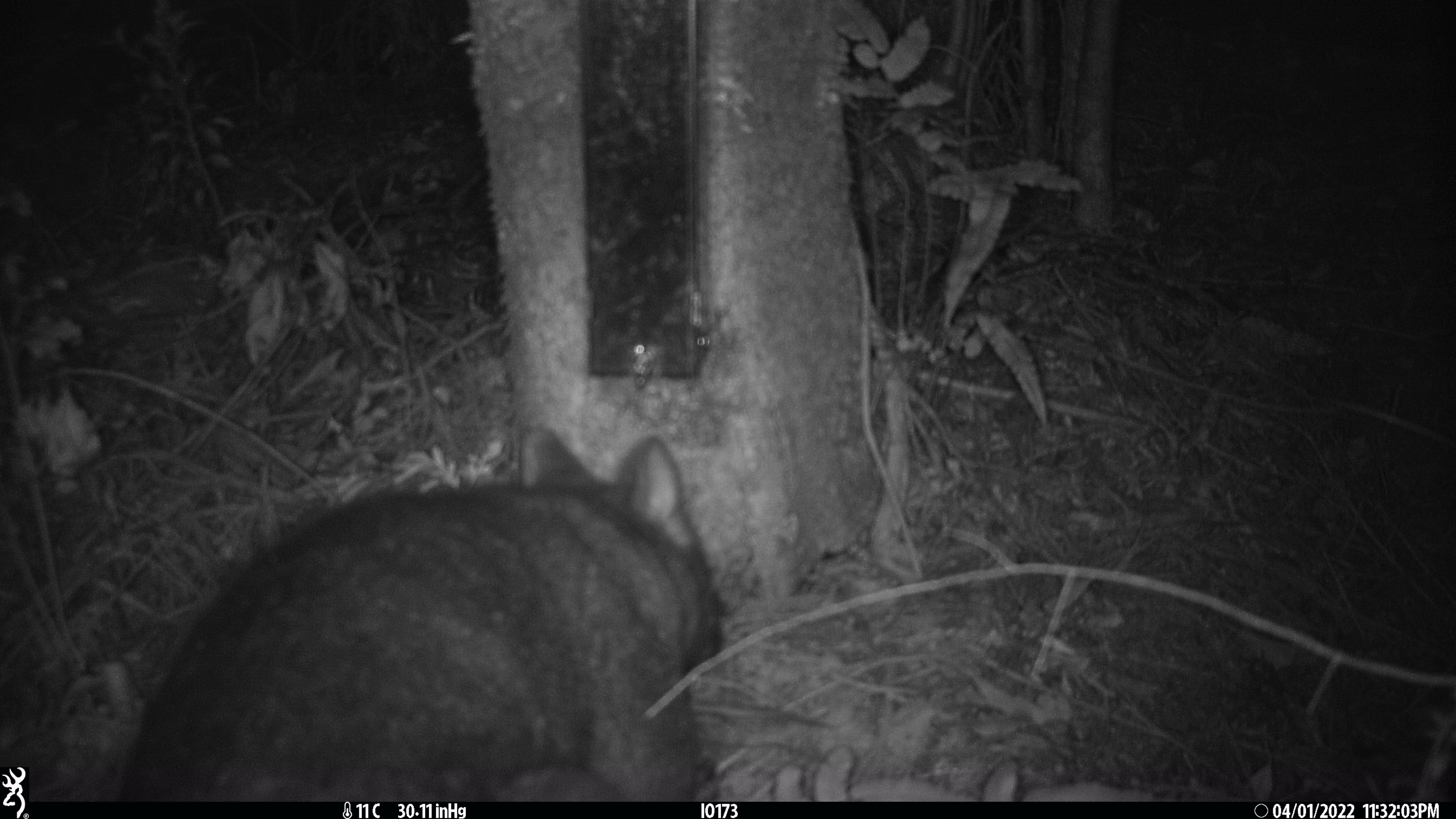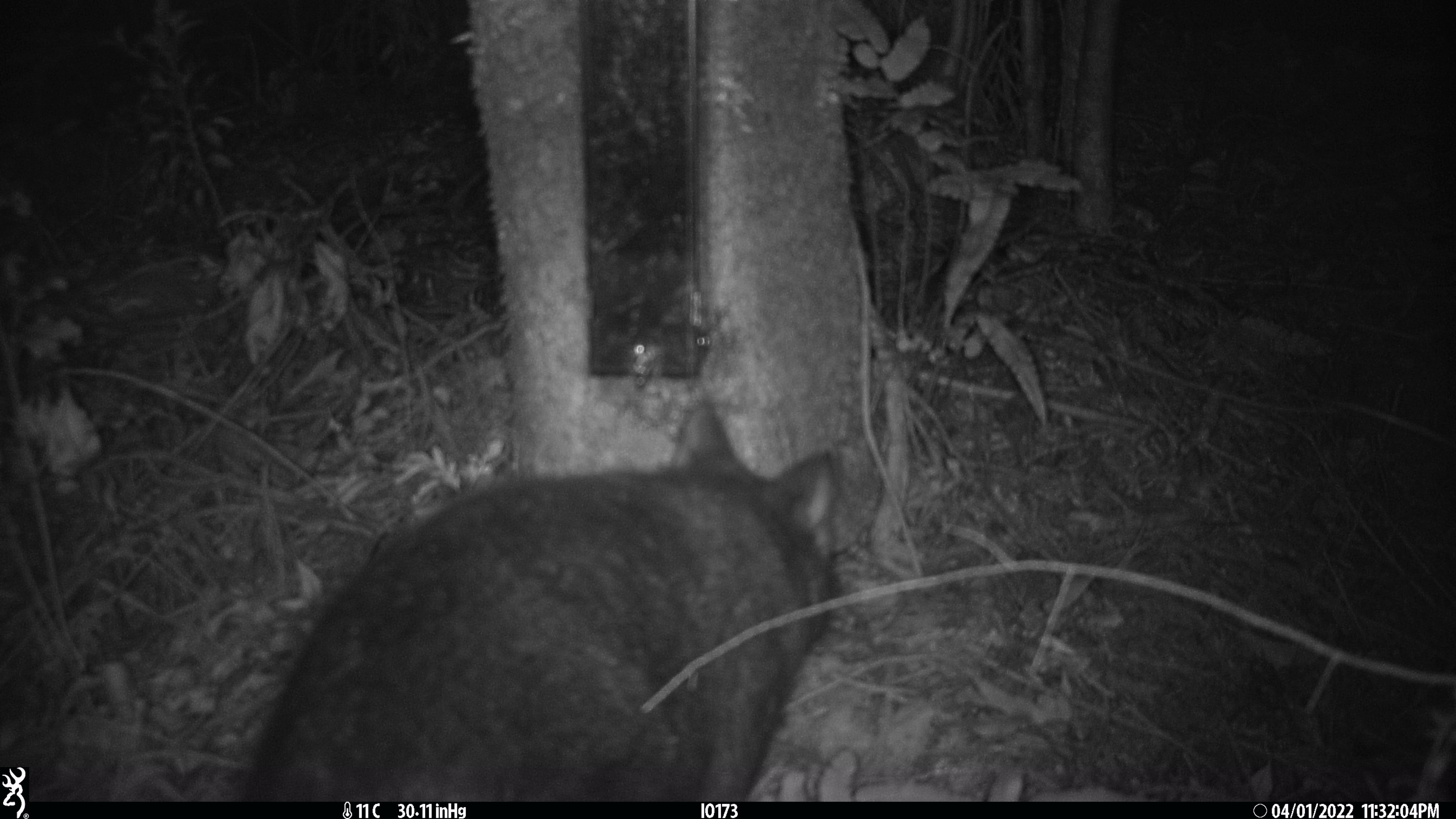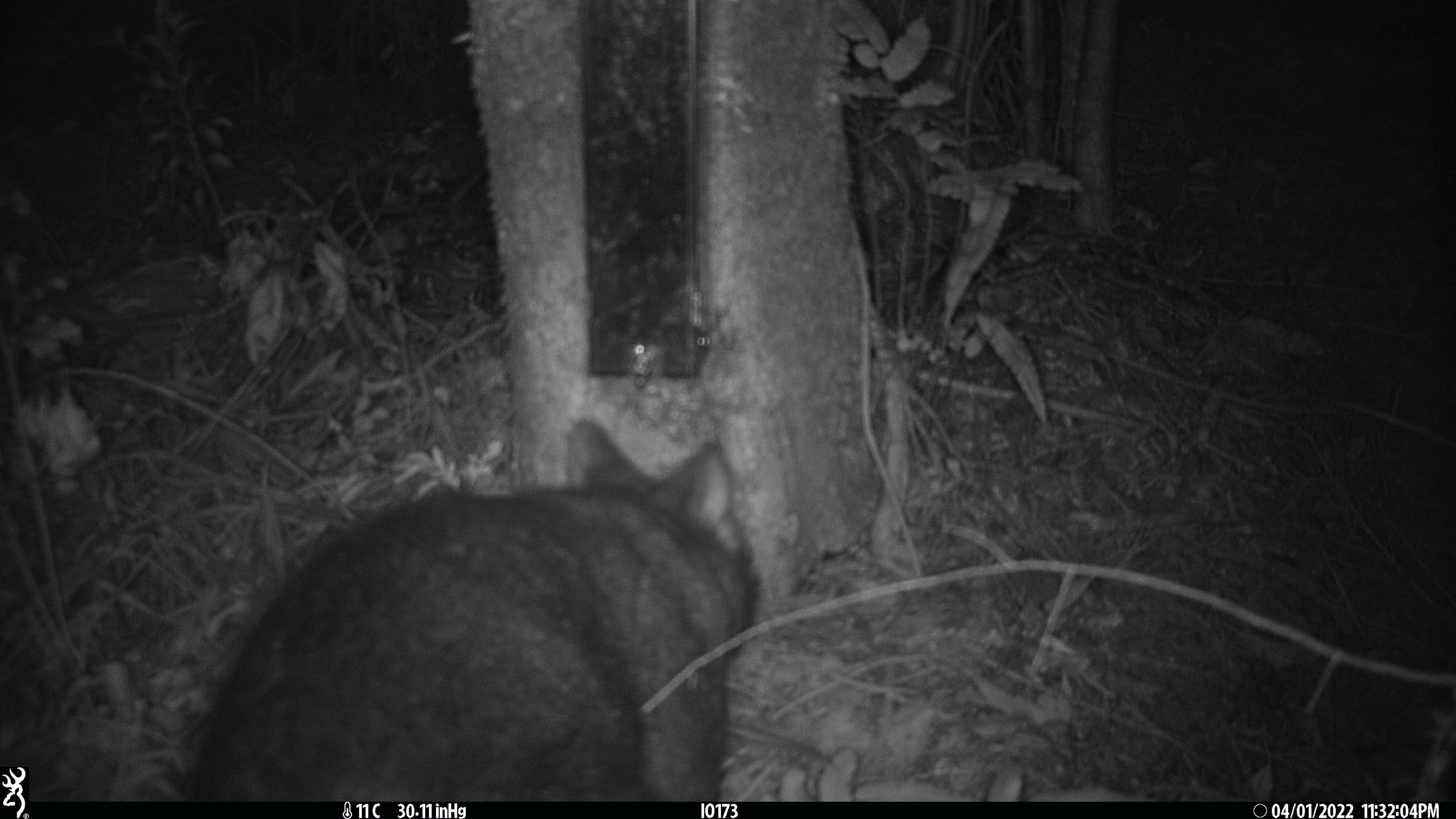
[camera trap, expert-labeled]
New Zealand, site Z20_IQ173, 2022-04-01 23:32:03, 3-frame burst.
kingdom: Animalia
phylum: Chordata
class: Mammalia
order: Diprotodontia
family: Phalangeridae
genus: Trichosurus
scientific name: Trichosurus vulpecula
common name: common brushtail possum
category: possum